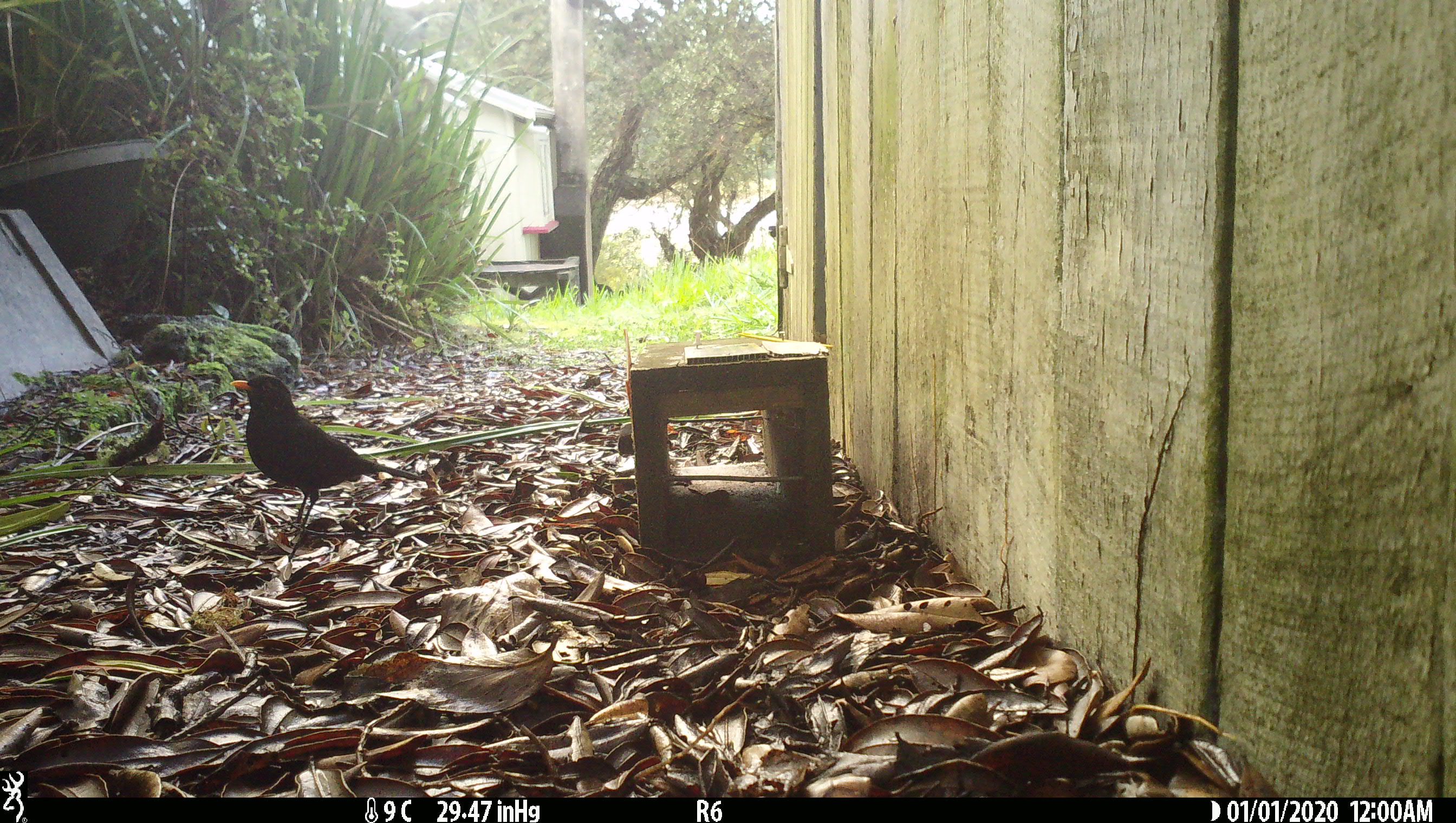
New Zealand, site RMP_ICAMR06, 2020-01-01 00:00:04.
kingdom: Animalia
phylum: Chordata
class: Aves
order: Passeriformes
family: Turdidae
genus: Turdus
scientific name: Turdus merula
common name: eurasian blackbird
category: blackbird